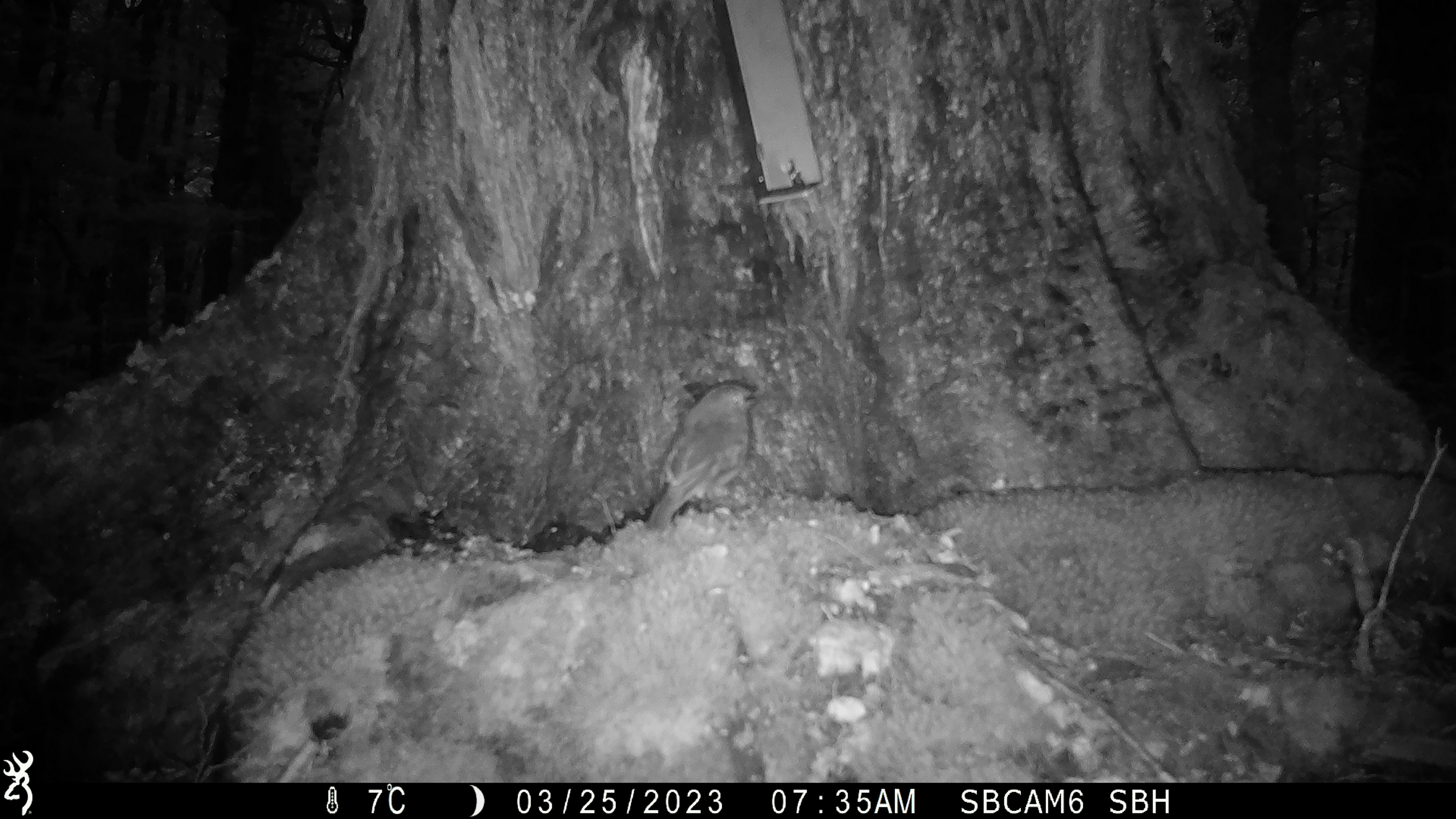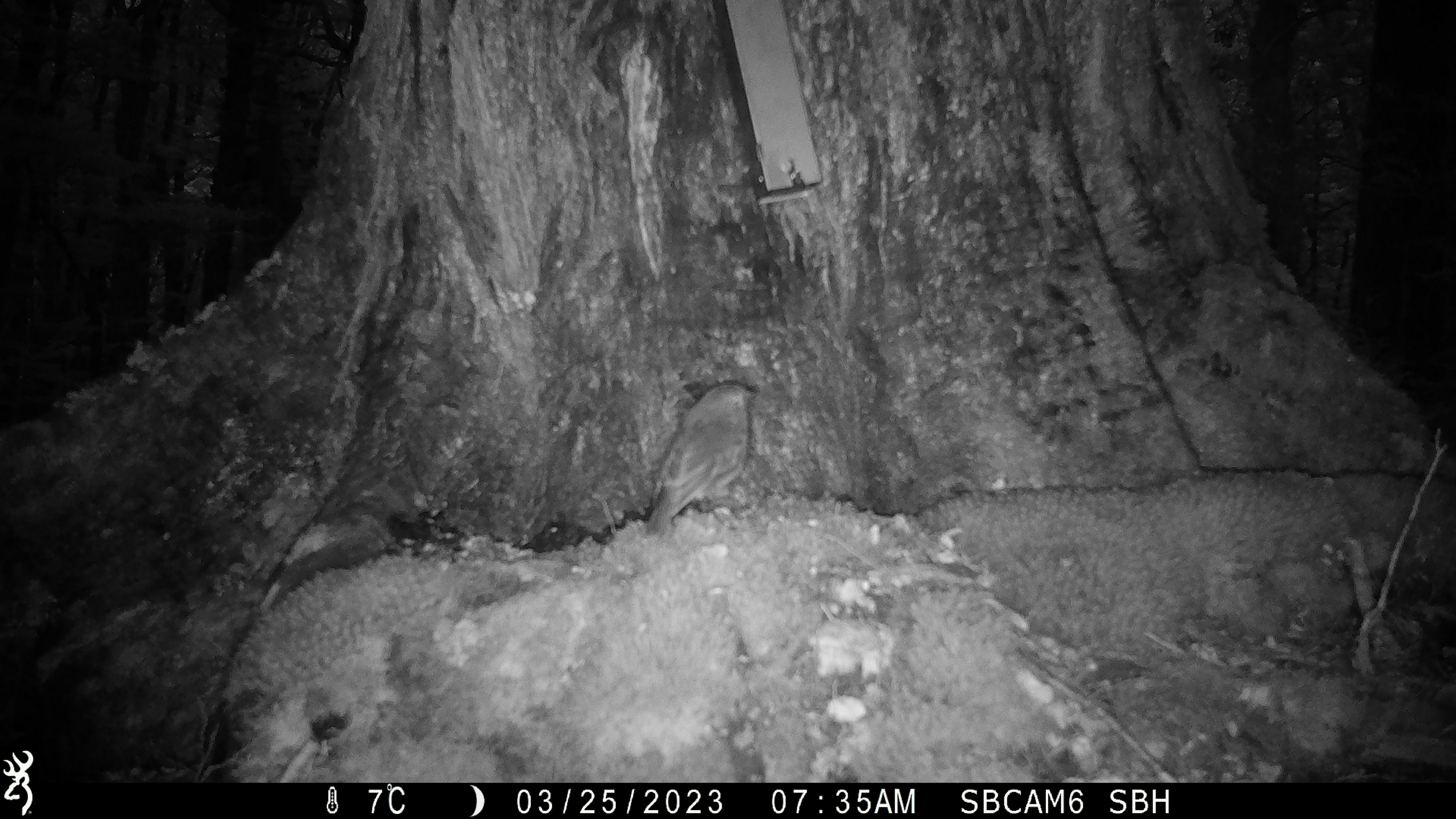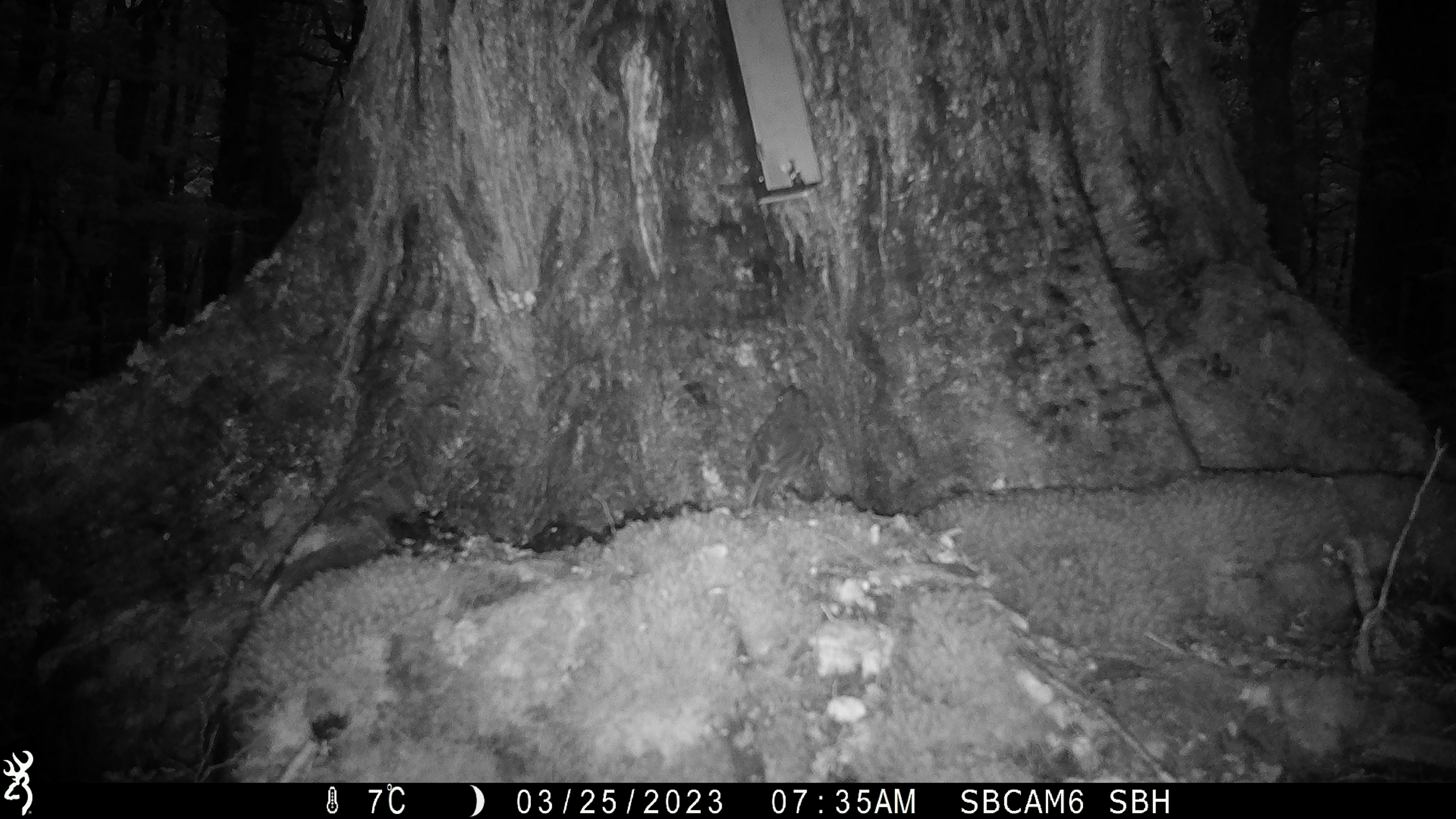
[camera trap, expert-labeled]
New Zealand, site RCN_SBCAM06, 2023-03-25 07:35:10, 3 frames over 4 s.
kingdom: Animalia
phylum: Chordata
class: Aves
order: Passeriformes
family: Petroicidae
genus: Petroica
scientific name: Petroica australis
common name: new zealand robin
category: robin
Robin (new zealand robin) (Petroica australis).